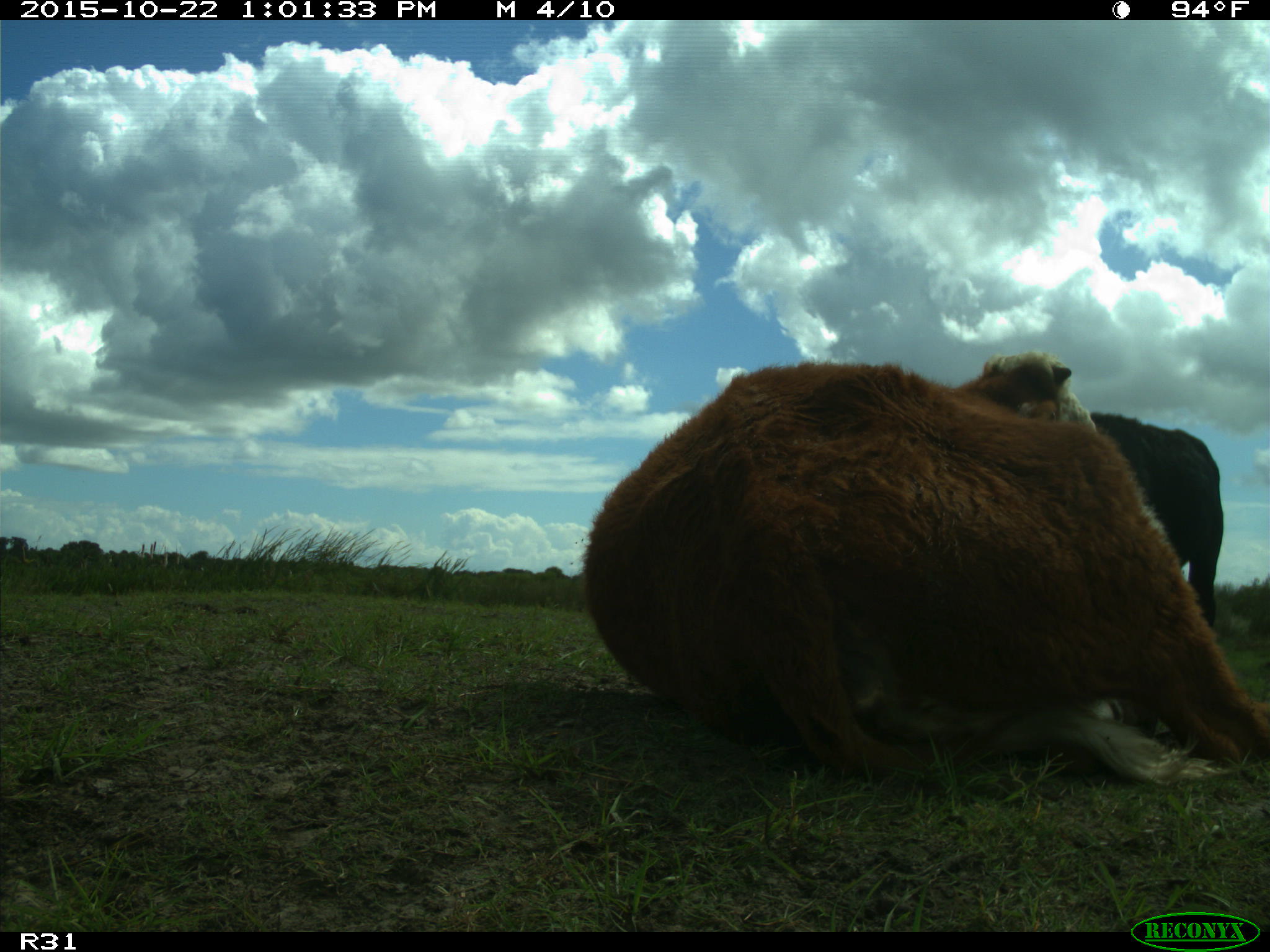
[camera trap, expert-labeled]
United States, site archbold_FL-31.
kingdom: Animalia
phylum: Chordata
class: Mammalia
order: Artiodactyla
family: Bovidae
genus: Bos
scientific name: Bos taurus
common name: domestic cow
Bos taurus (domestic cow).